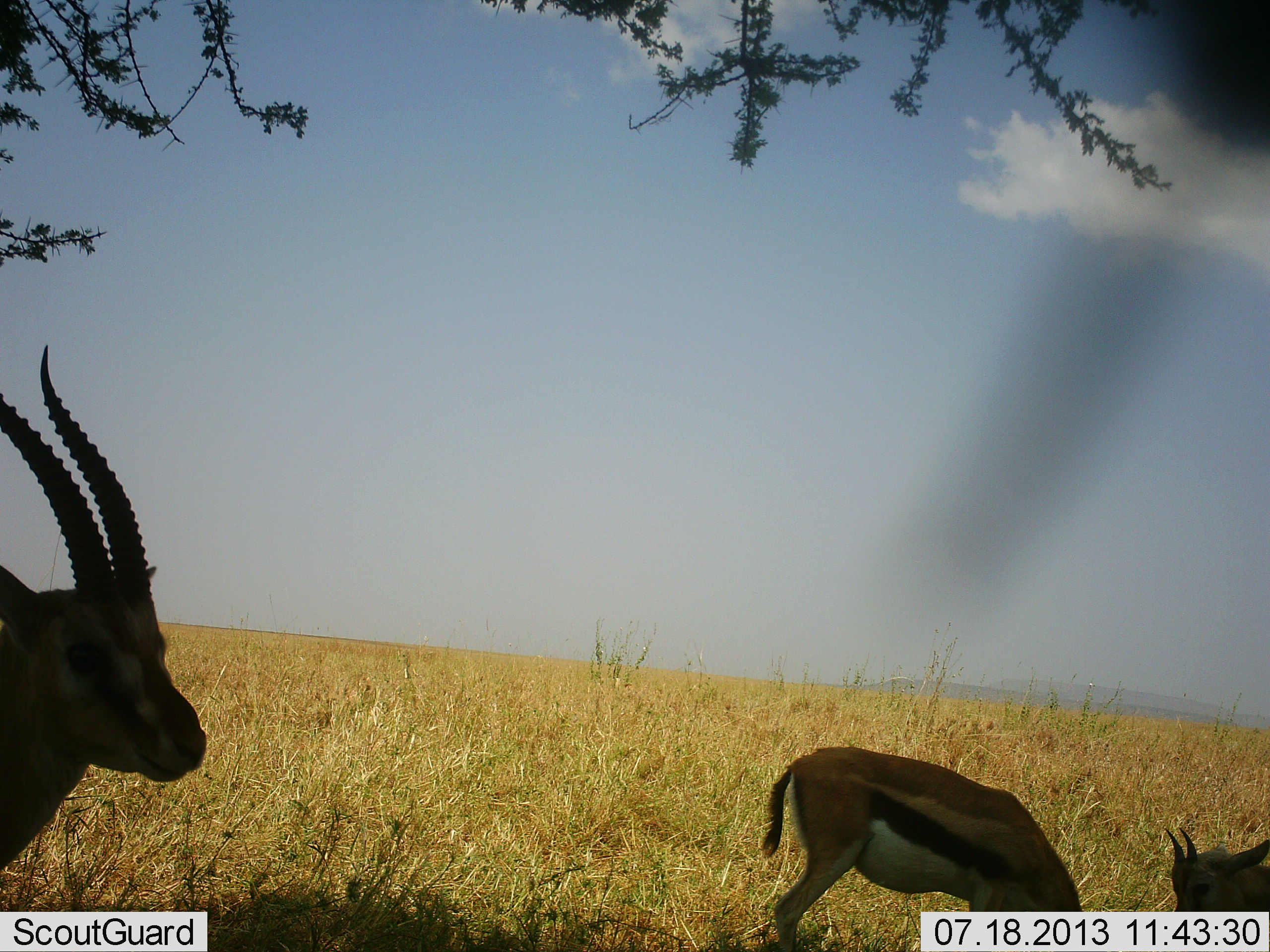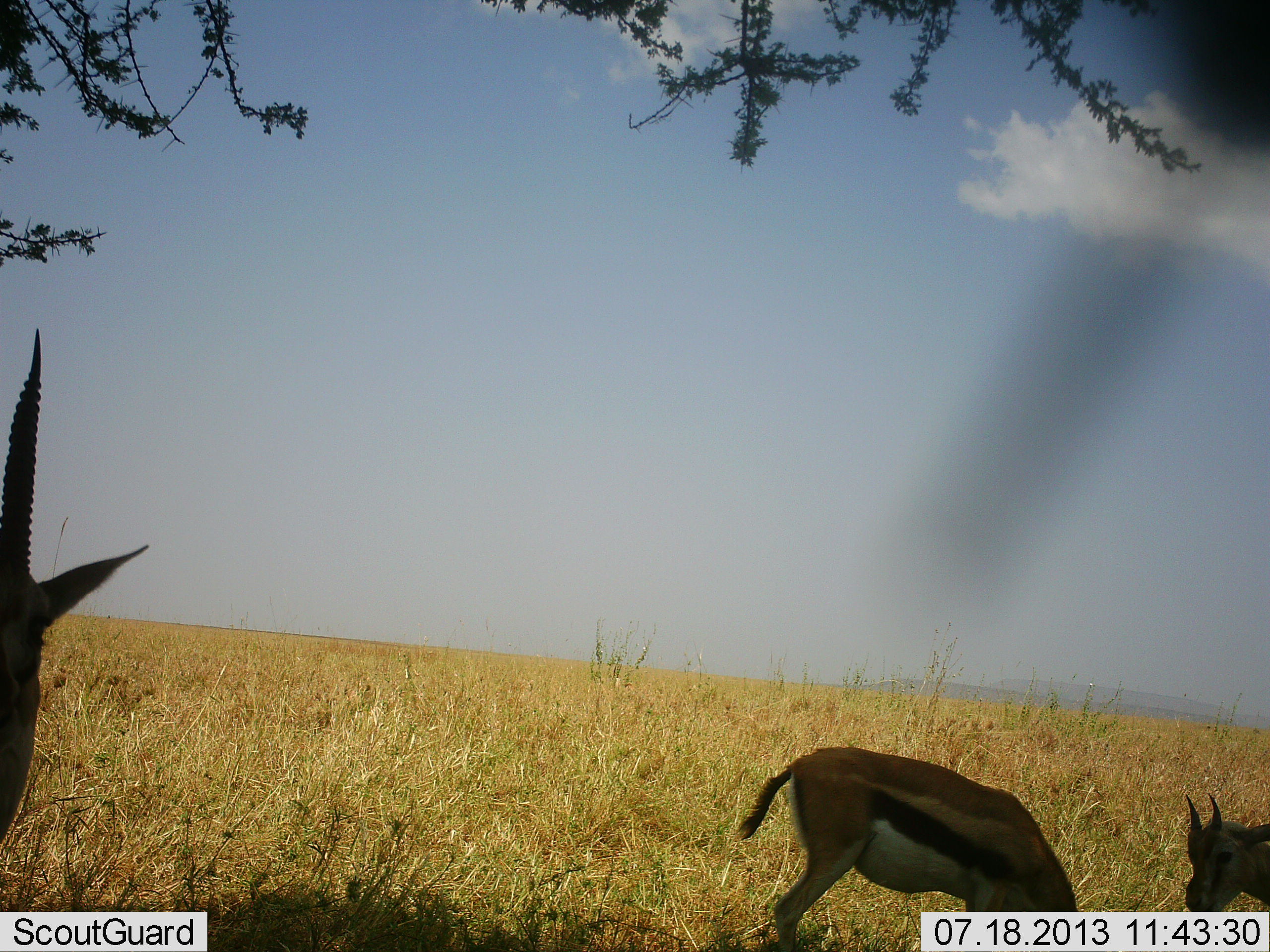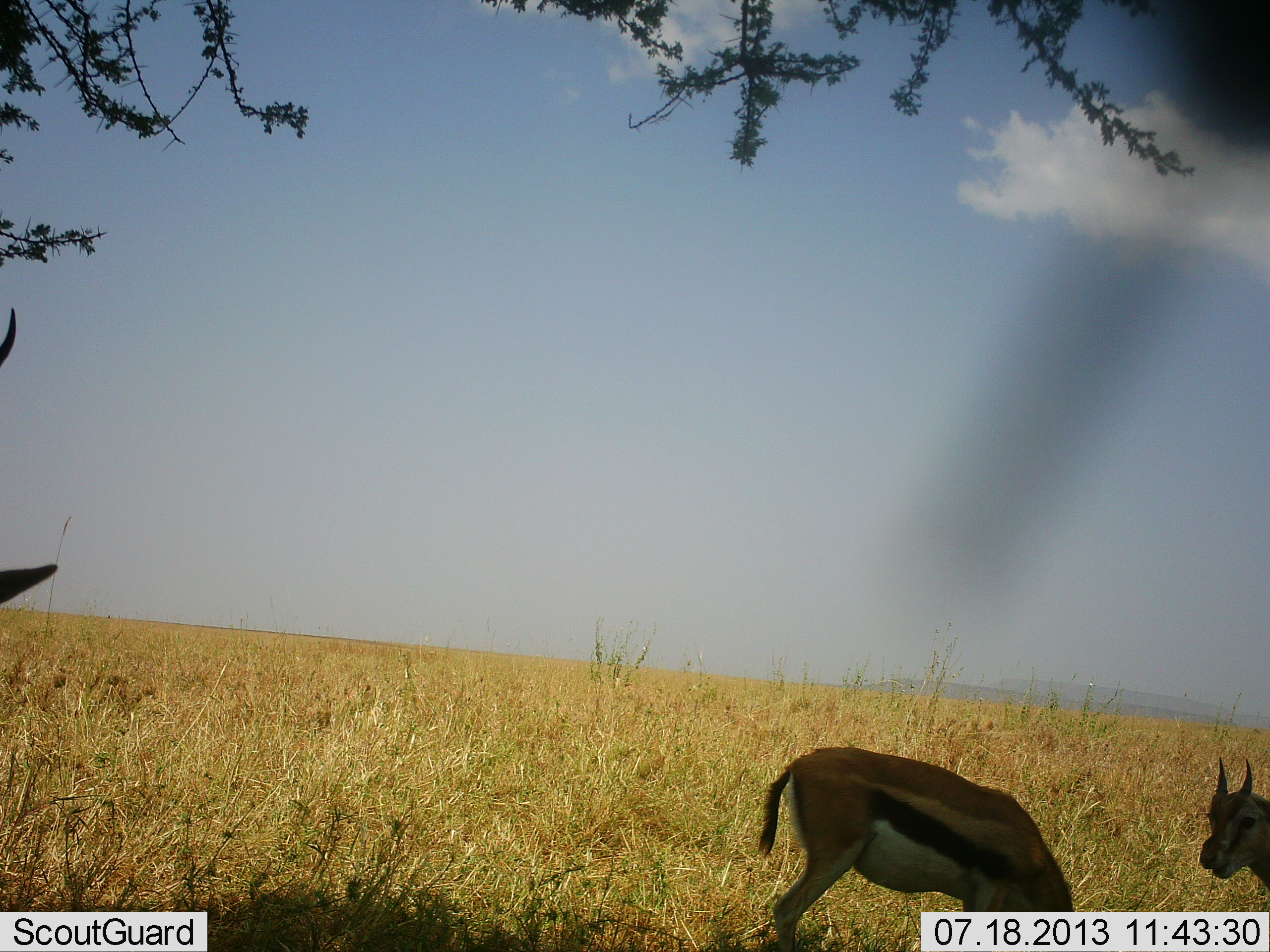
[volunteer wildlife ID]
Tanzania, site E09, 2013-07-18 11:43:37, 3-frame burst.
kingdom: Animalia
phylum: Chordata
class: Mammalia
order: Artiodactyla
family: Bovidae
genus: Eudorcas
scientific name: Eudorcas thomsonii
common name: thomson's gazelle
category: gazellethomsons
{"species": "gazellethomsons (thomson's gazelle) (Eudorcas thomsonii)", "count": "3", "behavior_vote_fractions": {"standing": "90%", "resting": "0%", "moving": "10%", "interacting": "0%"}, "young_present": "30%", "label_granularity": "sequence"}